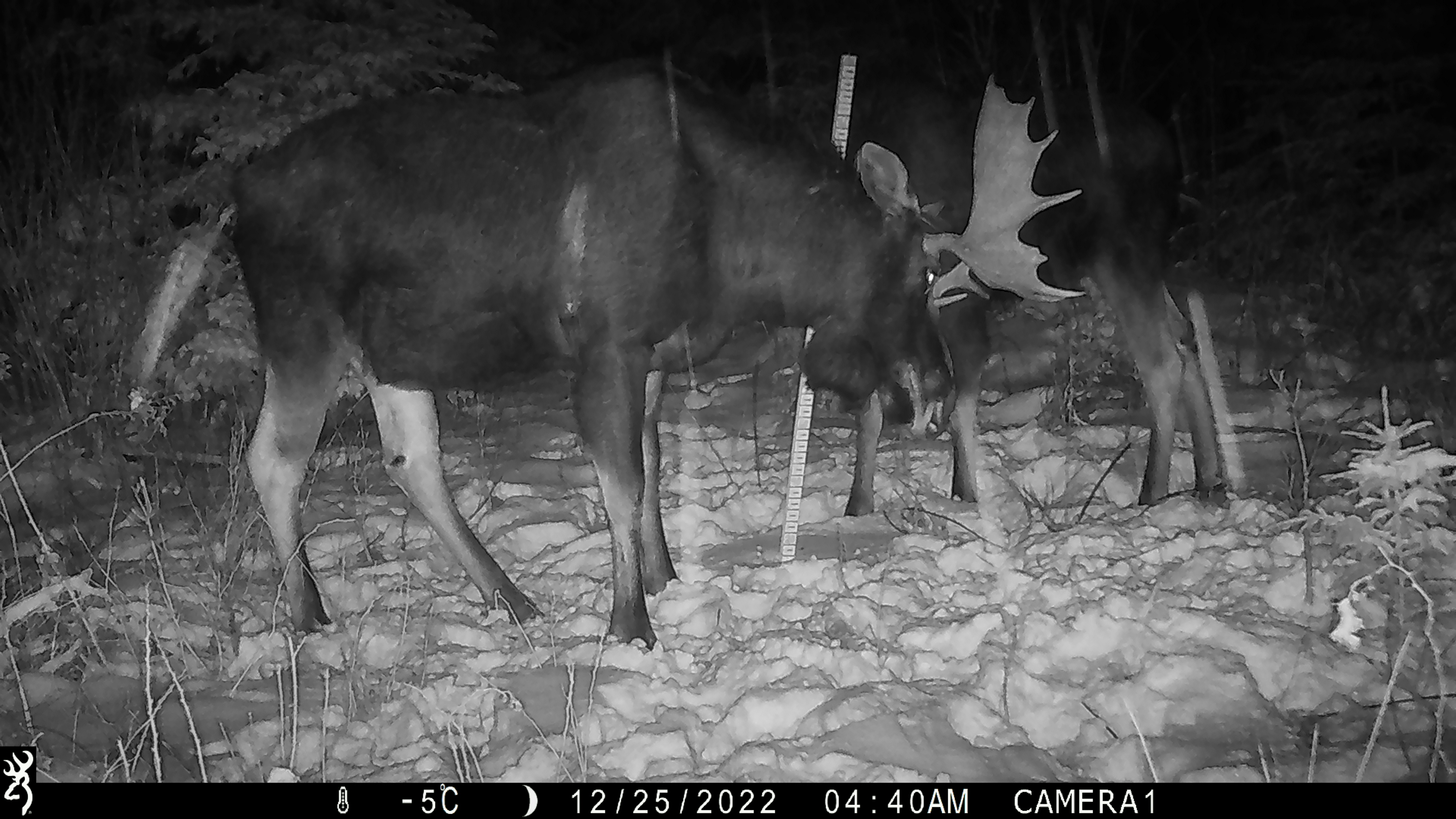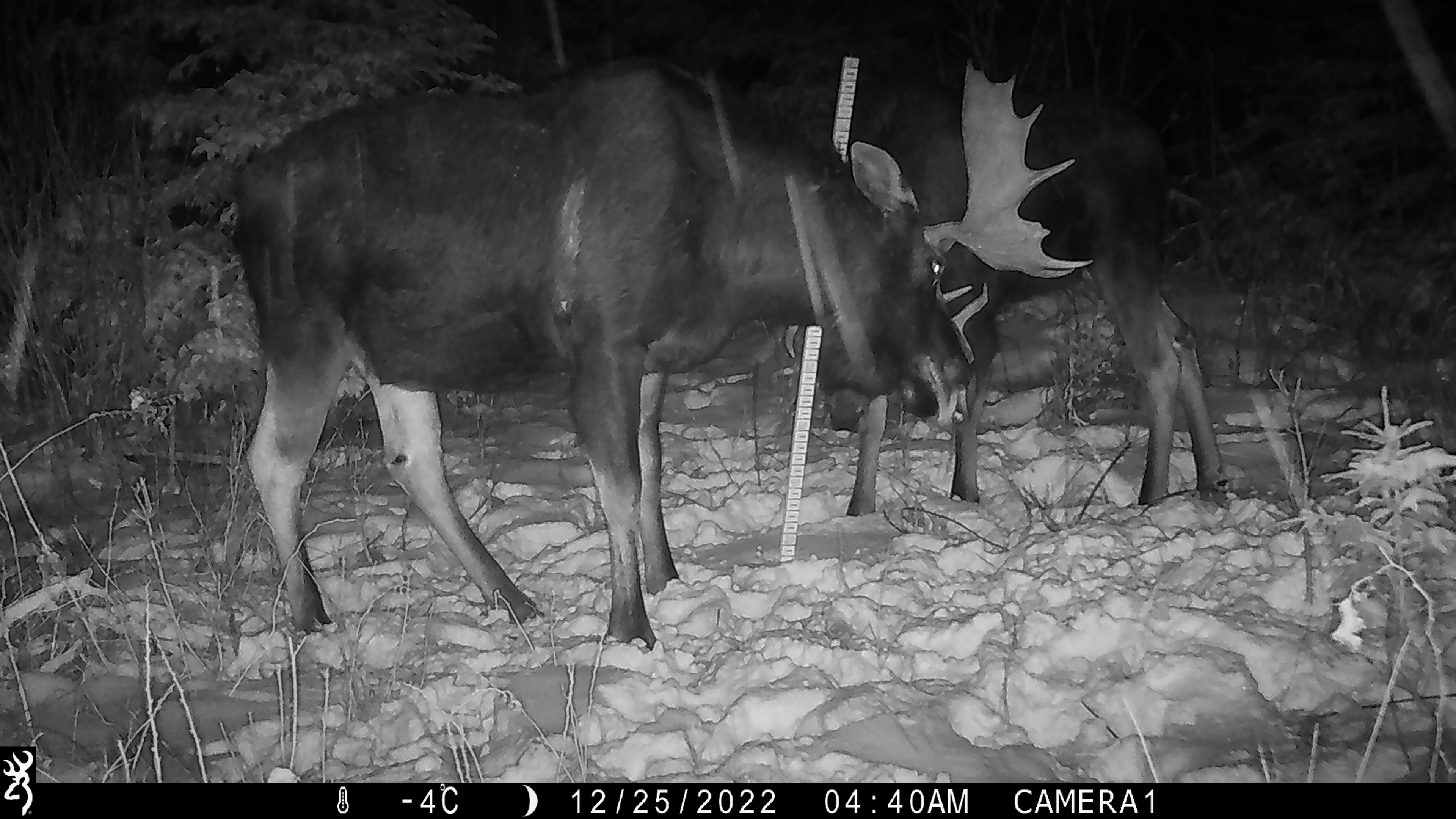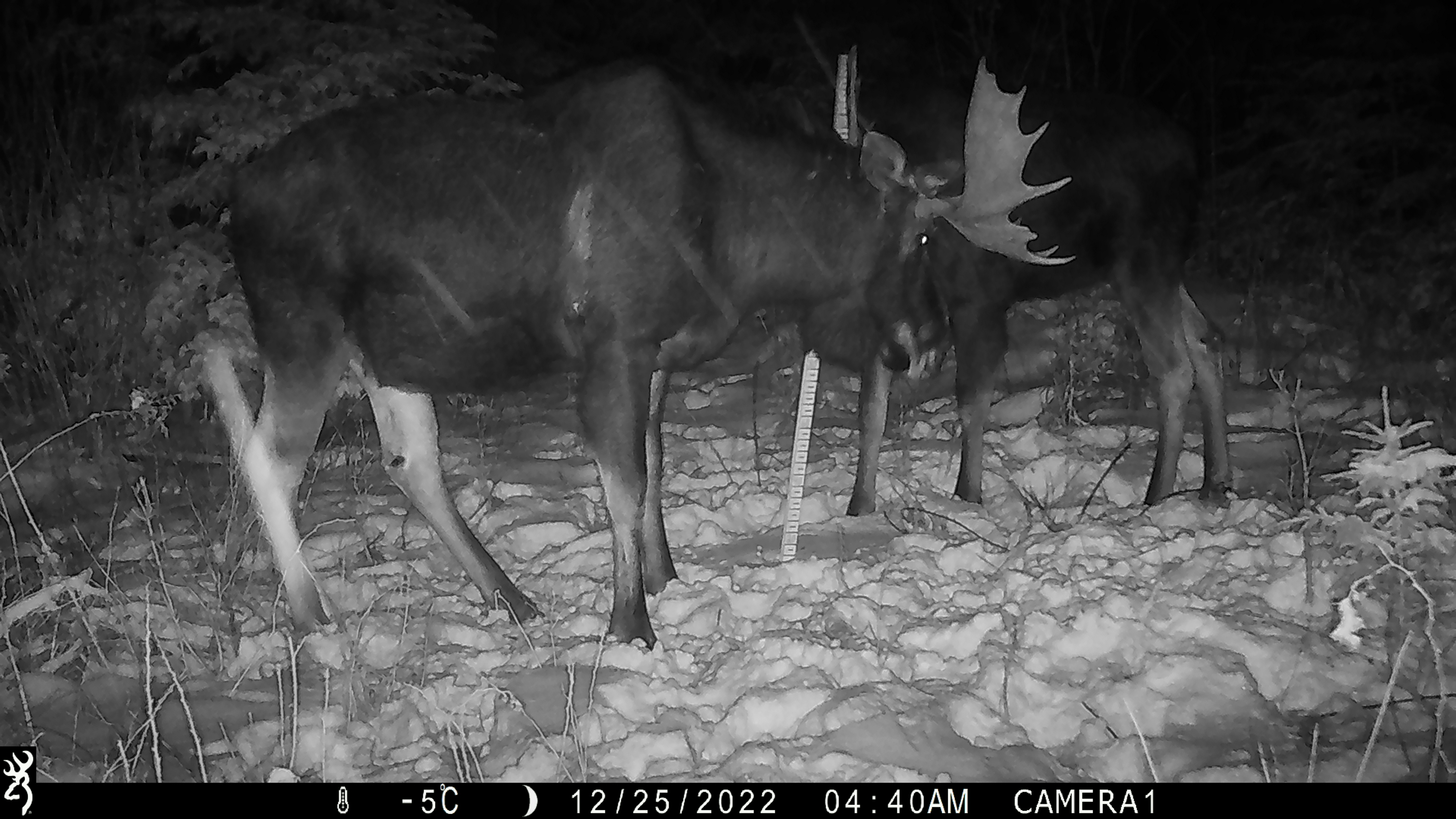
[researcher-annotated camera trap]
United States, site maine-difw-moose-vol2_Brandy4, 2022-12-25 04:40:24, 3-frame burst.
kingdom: Animalia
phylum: Chordata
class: Mammalia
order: Artiodactyla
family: Cervidae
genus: Alces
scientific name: Alces alces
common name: moose